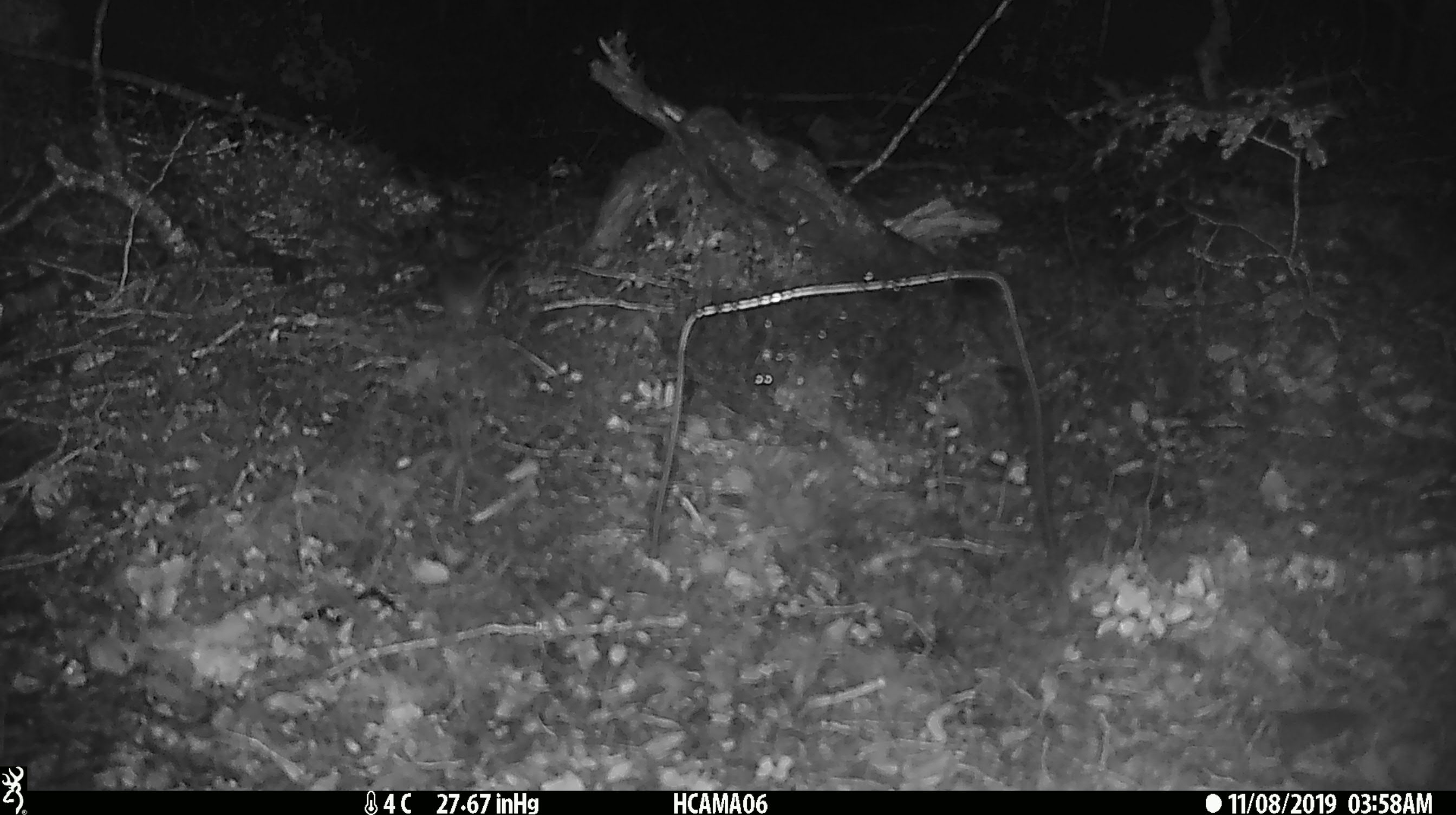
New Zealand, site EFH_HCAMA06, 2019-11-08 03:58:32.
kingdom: Animalia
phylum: Chordata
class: Mammalia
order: Rodentia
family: Muridae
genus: Mus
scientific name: Mus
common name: mouse